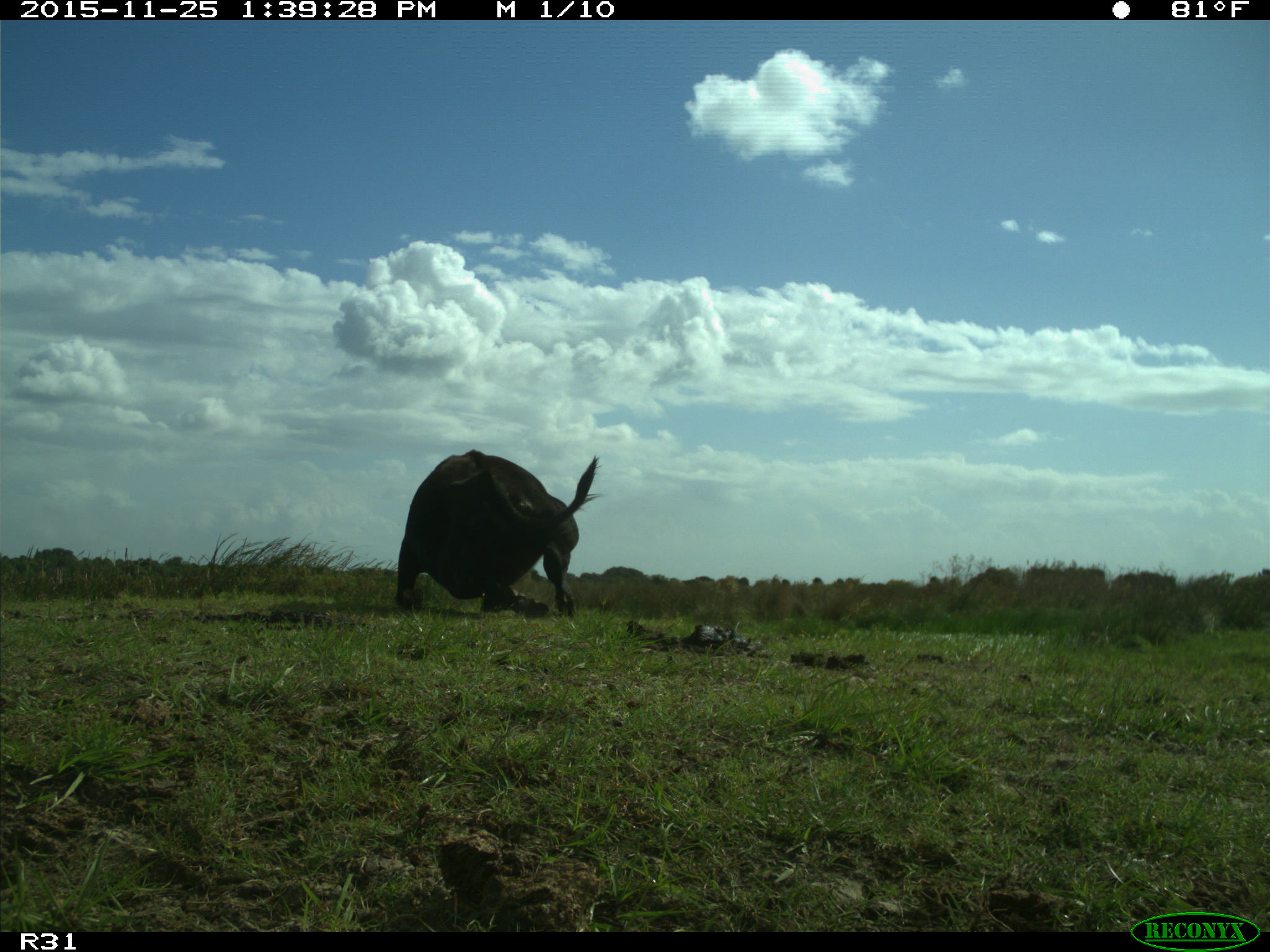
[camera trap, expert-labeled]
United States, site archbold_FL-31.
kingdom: Animalia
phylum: Chordata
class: Mammalia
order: Artiodactyla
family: Bovidae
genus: Bos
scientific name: Bos taurus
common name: domestic cow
Bos taurus (domestic cow).